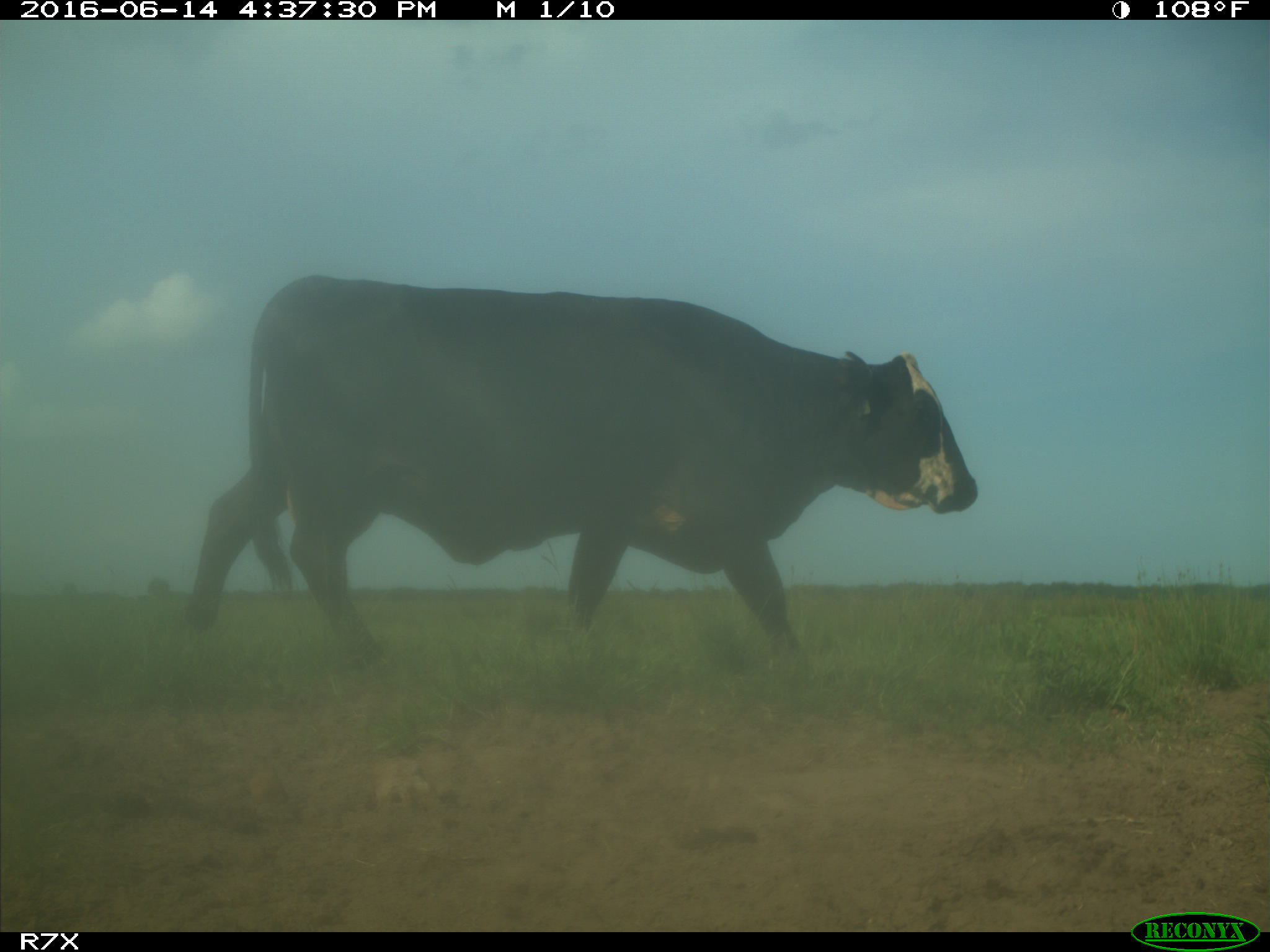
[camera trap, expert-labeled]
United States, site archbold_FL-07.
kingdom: Animalia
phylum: Chordata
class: Mammalia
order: Artiodactyla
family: Bovidae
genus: Bos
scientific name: Bos taurus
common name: domestic cow